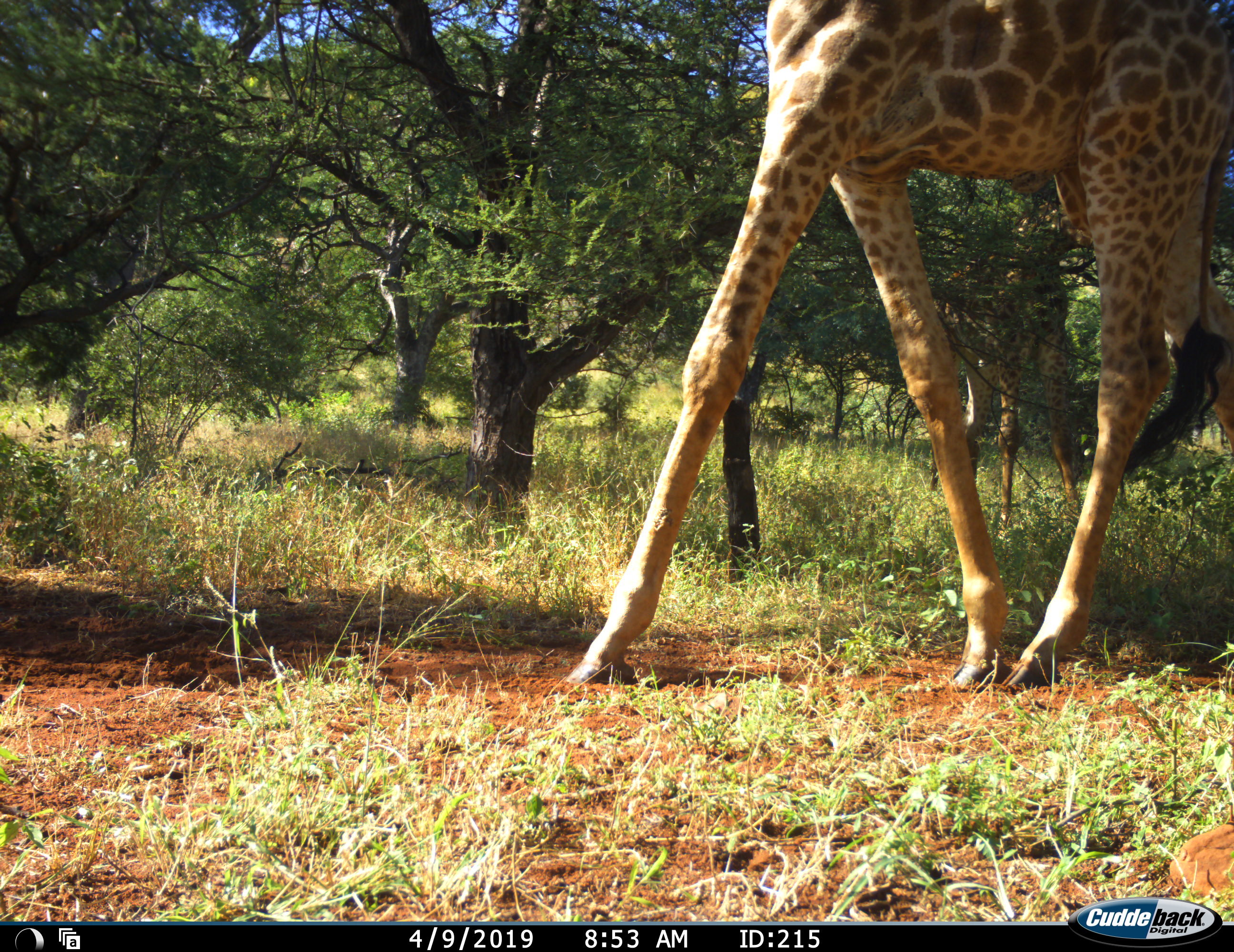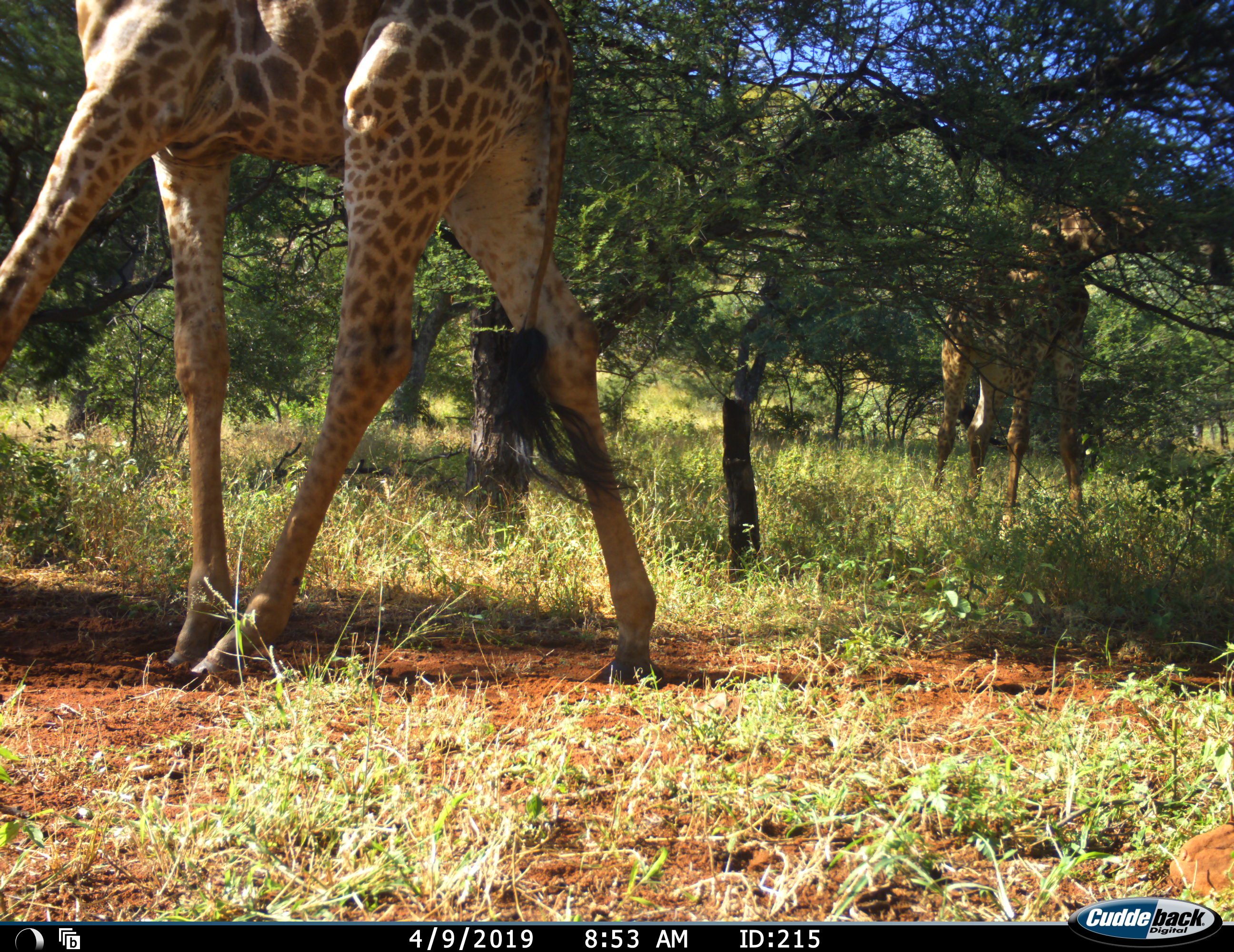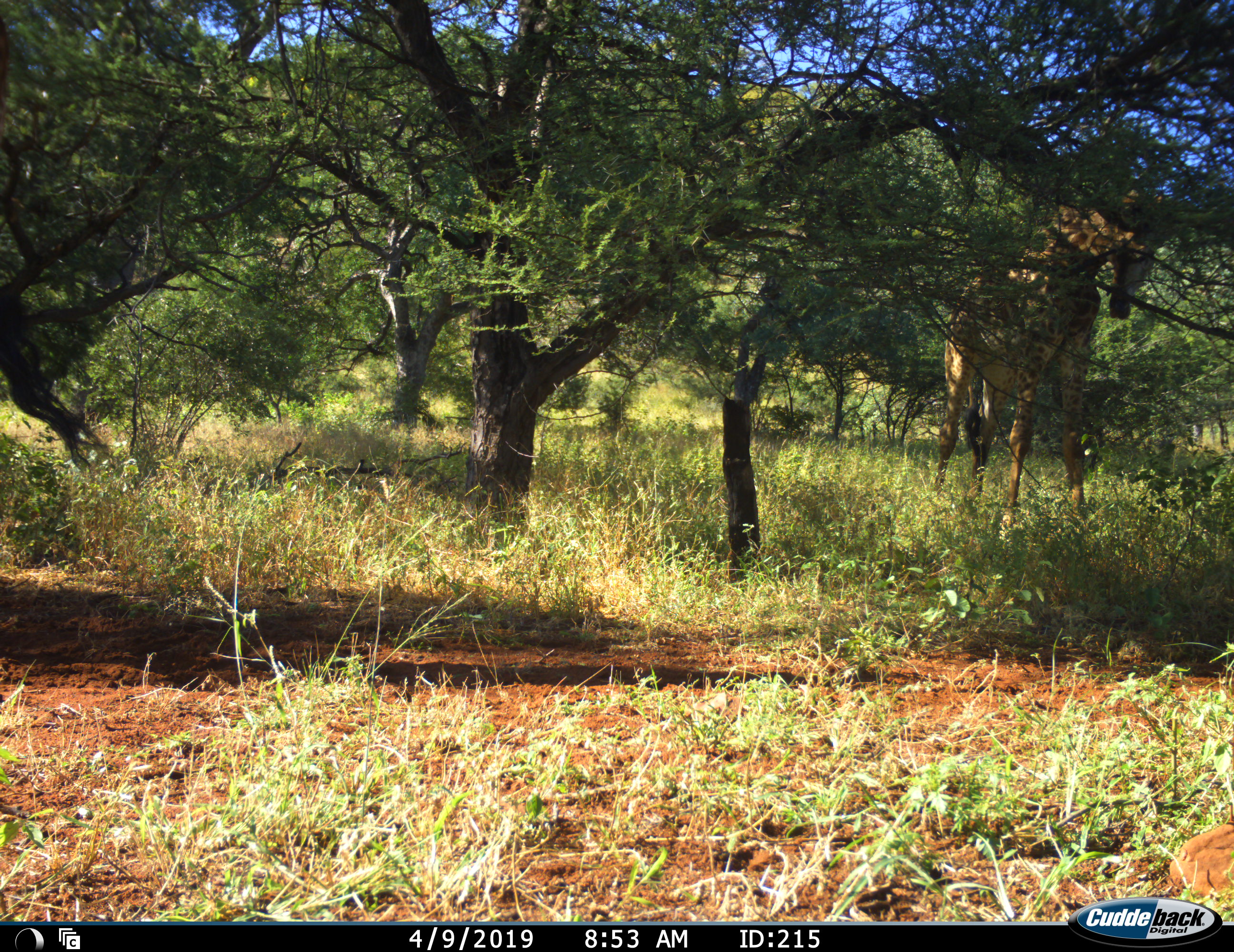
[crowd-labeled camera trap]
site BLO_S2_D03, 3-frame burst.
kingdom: Animalia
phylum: Chordata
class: Mammalia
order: Artiodactyla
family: Giraffidae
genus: Giraffa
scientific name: Giraffa camelopardalis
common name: giraffe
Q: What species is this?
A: Giraffe (Giraffa camelopardalis).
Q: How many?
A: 2.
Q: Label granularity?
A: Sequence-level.